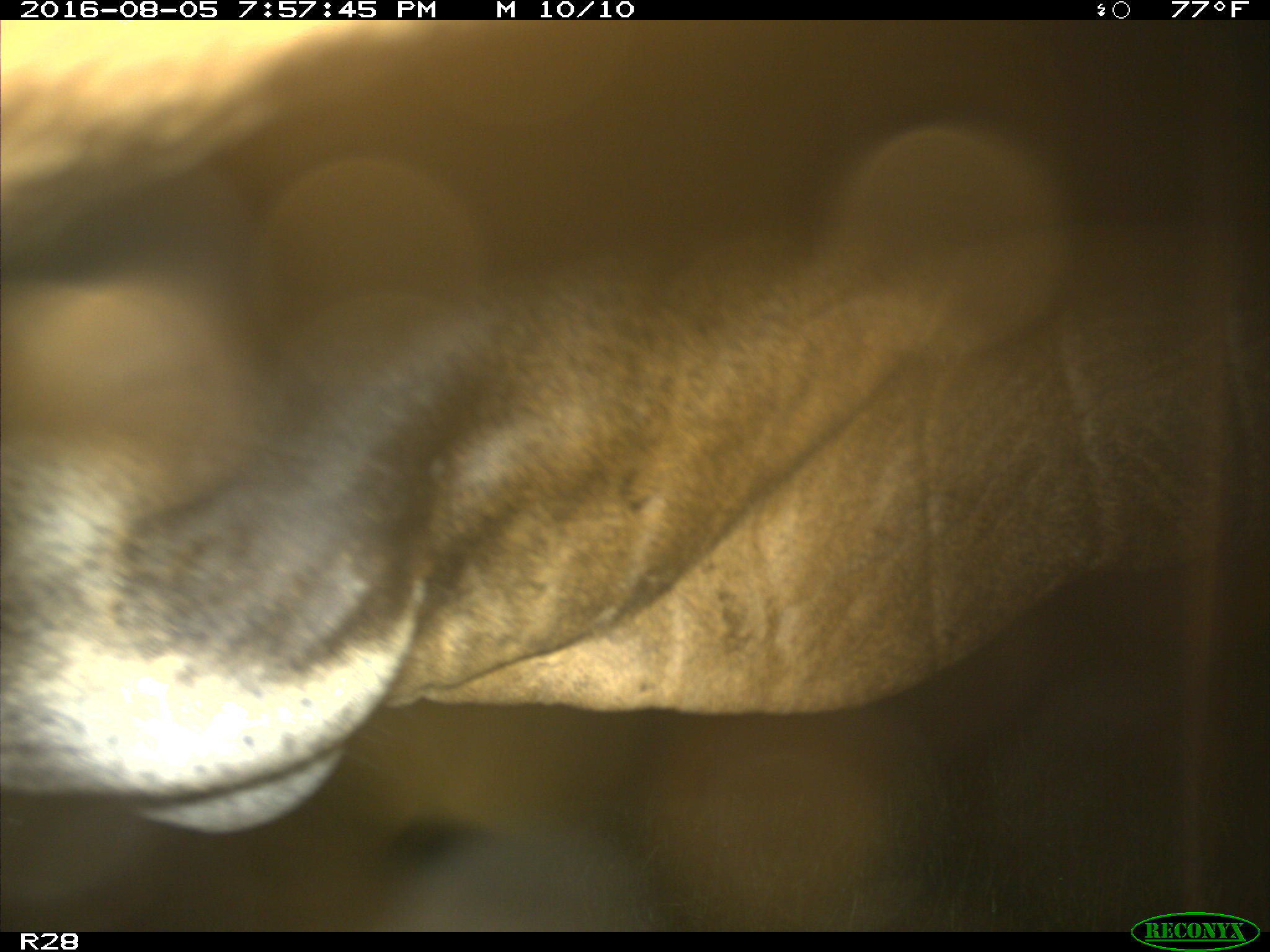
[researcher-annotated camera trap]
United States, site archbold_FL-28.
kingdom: Animalia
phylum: Chordata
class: Mammalia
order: Artiodactyla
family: Bovidae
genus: Bos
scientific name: Bos taurus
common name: domestic cow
Bos taurus (domestic cow).